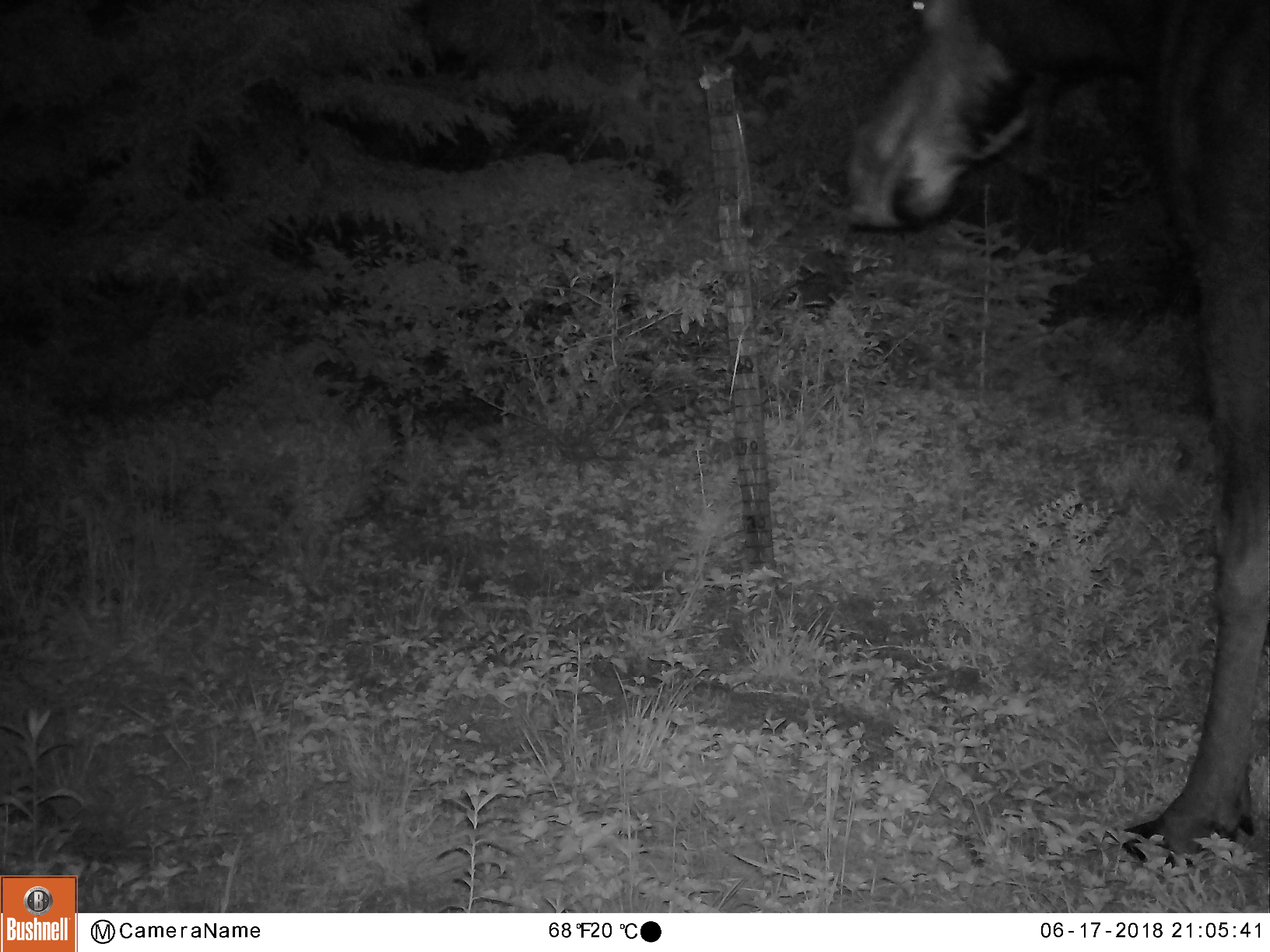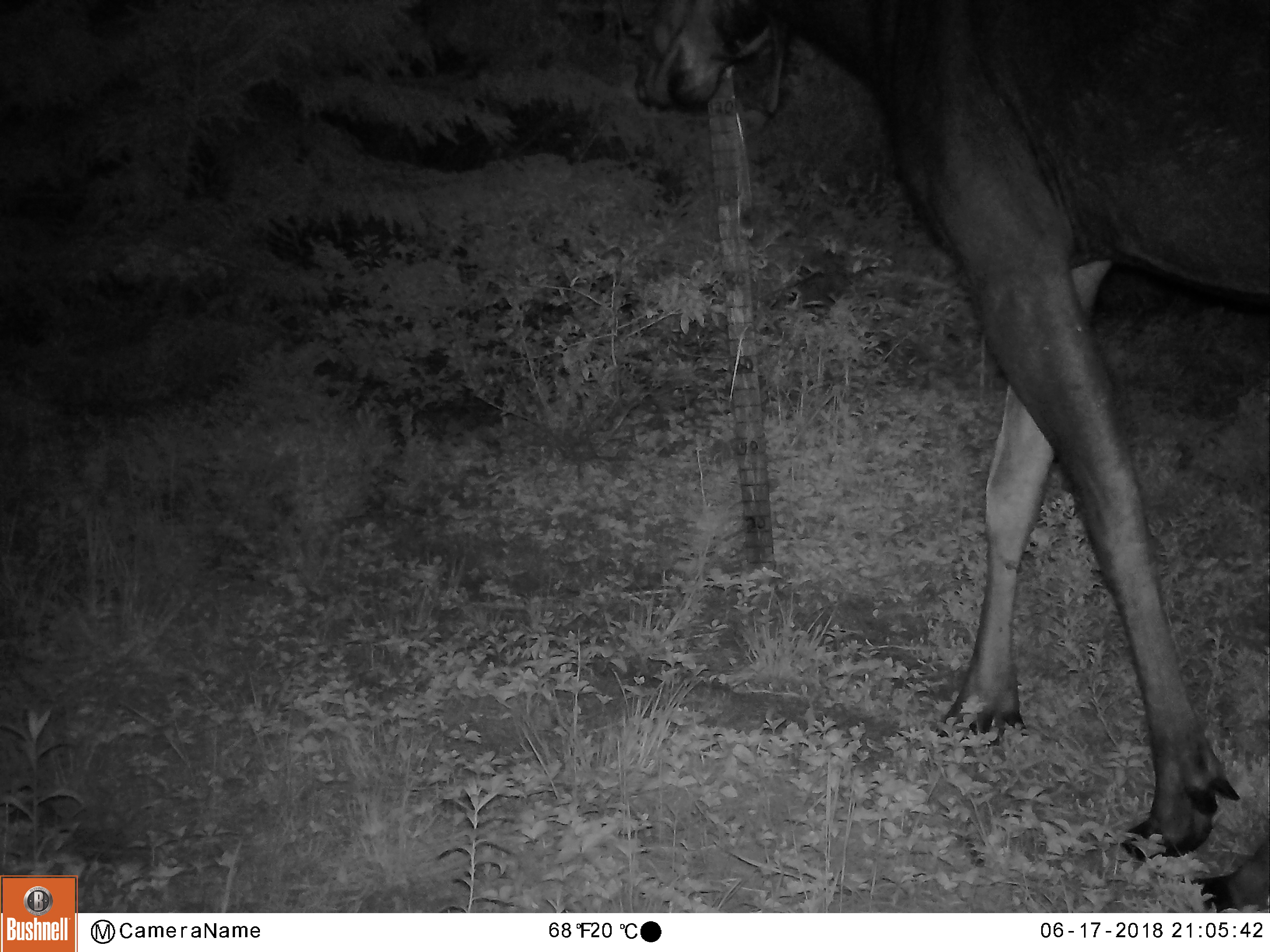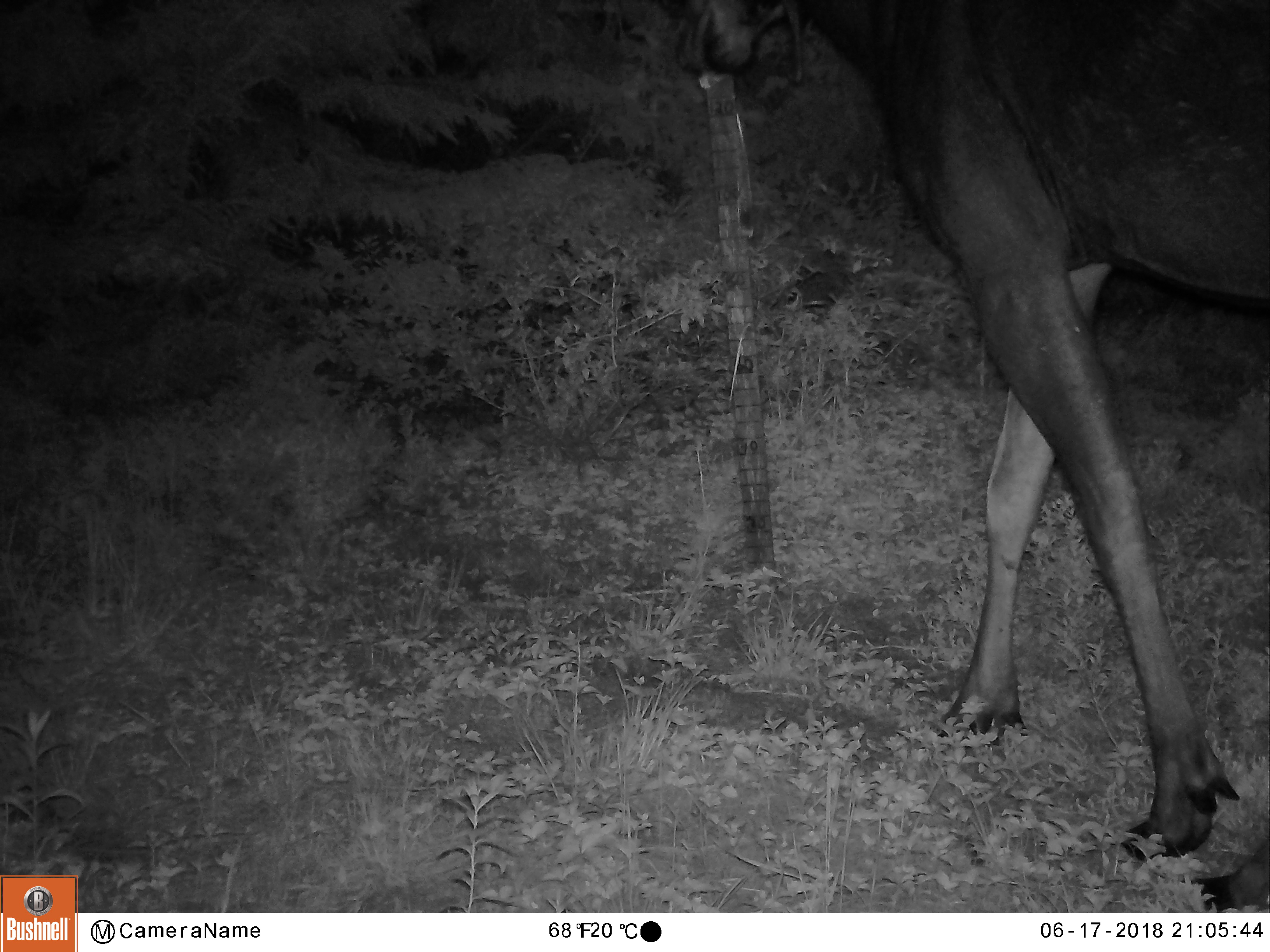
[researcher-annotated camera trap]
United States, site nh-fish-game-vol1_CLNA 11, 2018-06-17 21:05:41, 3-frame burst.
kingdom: Animalia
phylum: Chordata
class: Mammalia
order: Artiodactyla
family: Cervidae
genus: Alces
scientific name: Alces alces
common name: moose